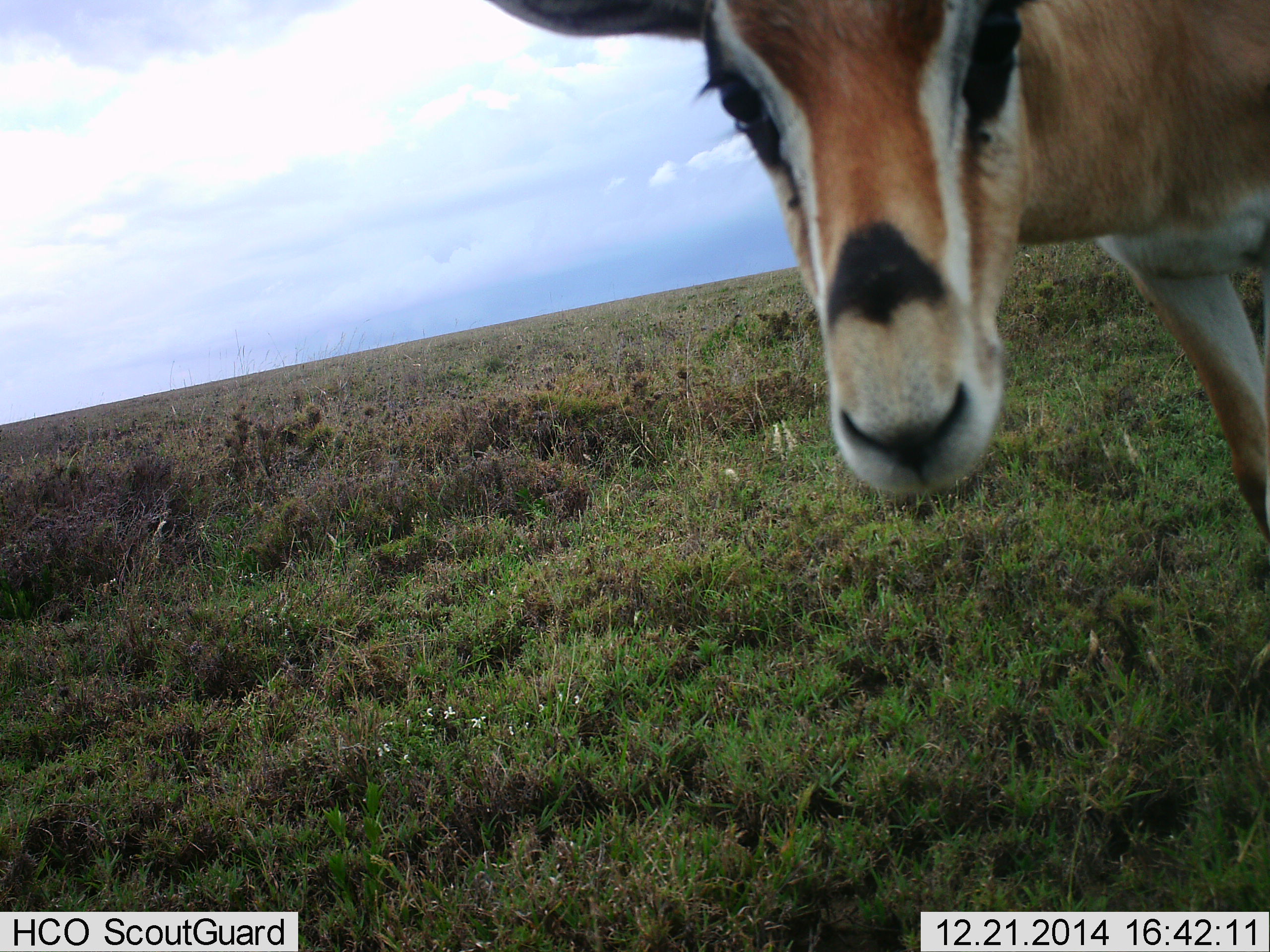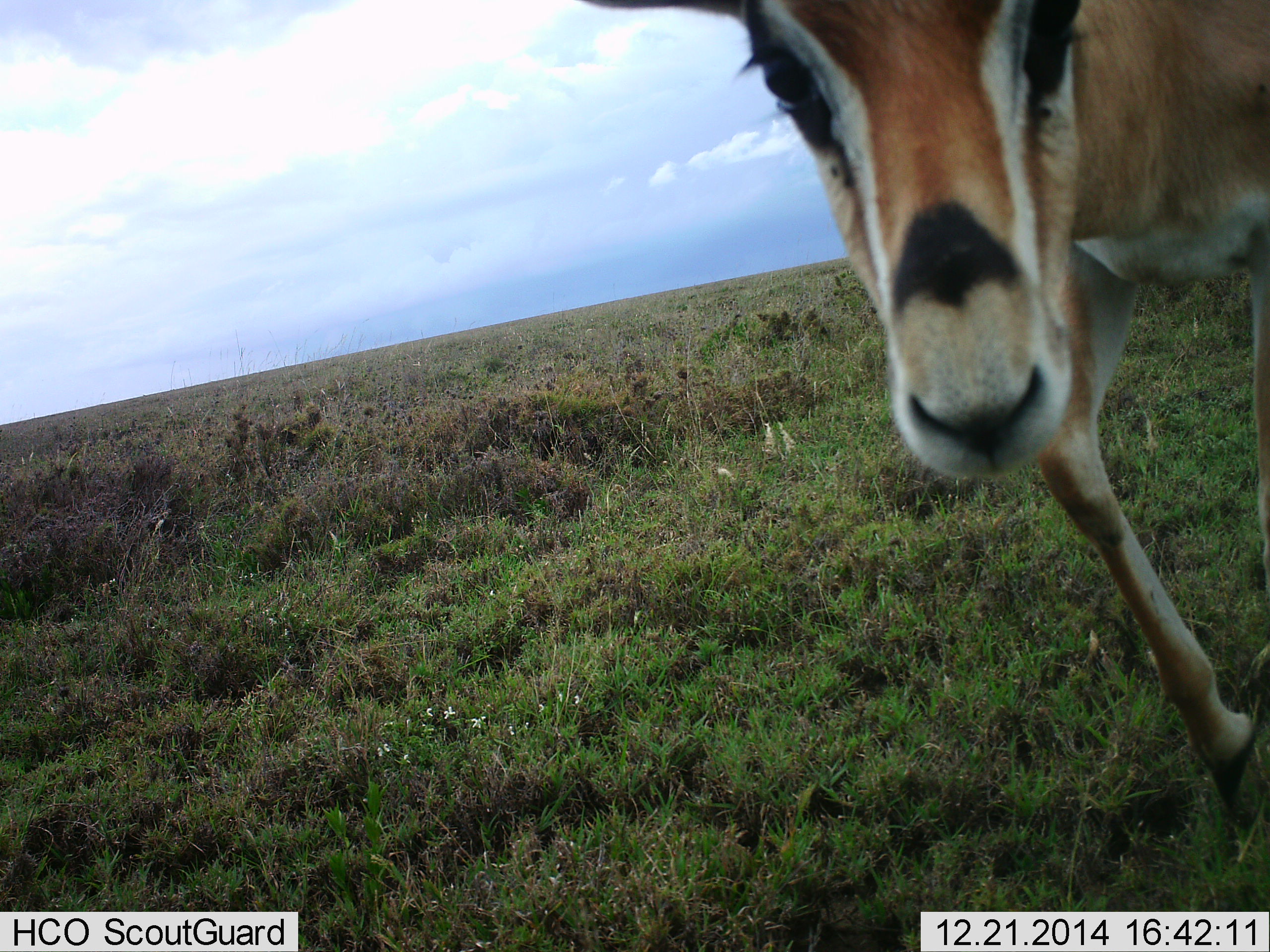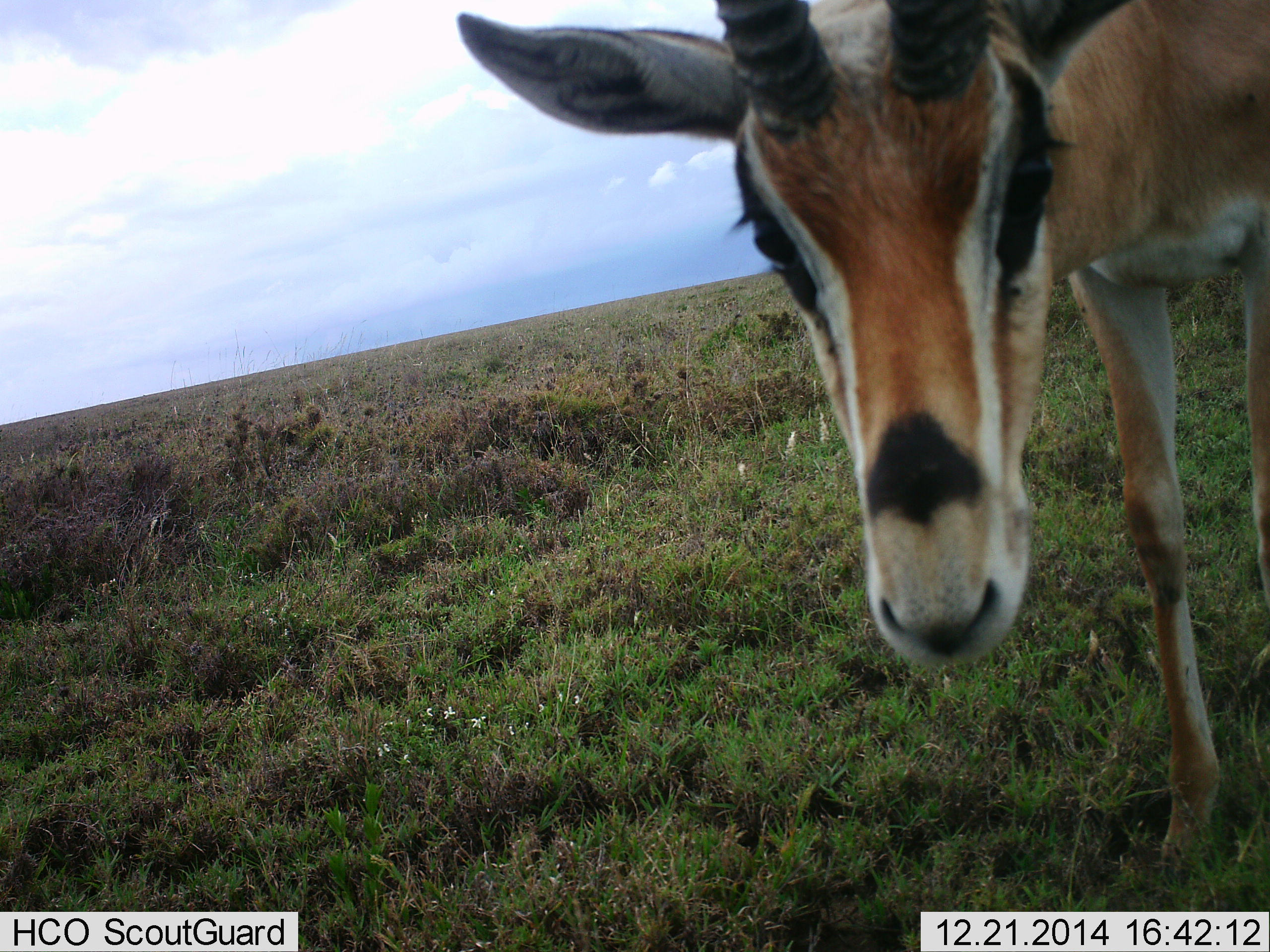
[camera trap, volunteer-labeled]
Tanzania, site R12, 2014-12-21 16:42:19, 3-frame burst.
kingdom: Animalia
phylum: Chordata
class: Mammalia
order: Artiodactyla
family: Bovidae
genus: Eudorcas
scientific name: Eudorcas thomsonii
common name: thomson's gazelle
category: gazellethomsons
Gazellethomsons (thomson's gazelle) (Eudorcas thomsonii), count 1. Behavior (volunteer vote fractions): standing 70%, resting 0%, moving 20%, interacting 30%. Young present (vote fraction): 0%. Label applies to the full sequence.